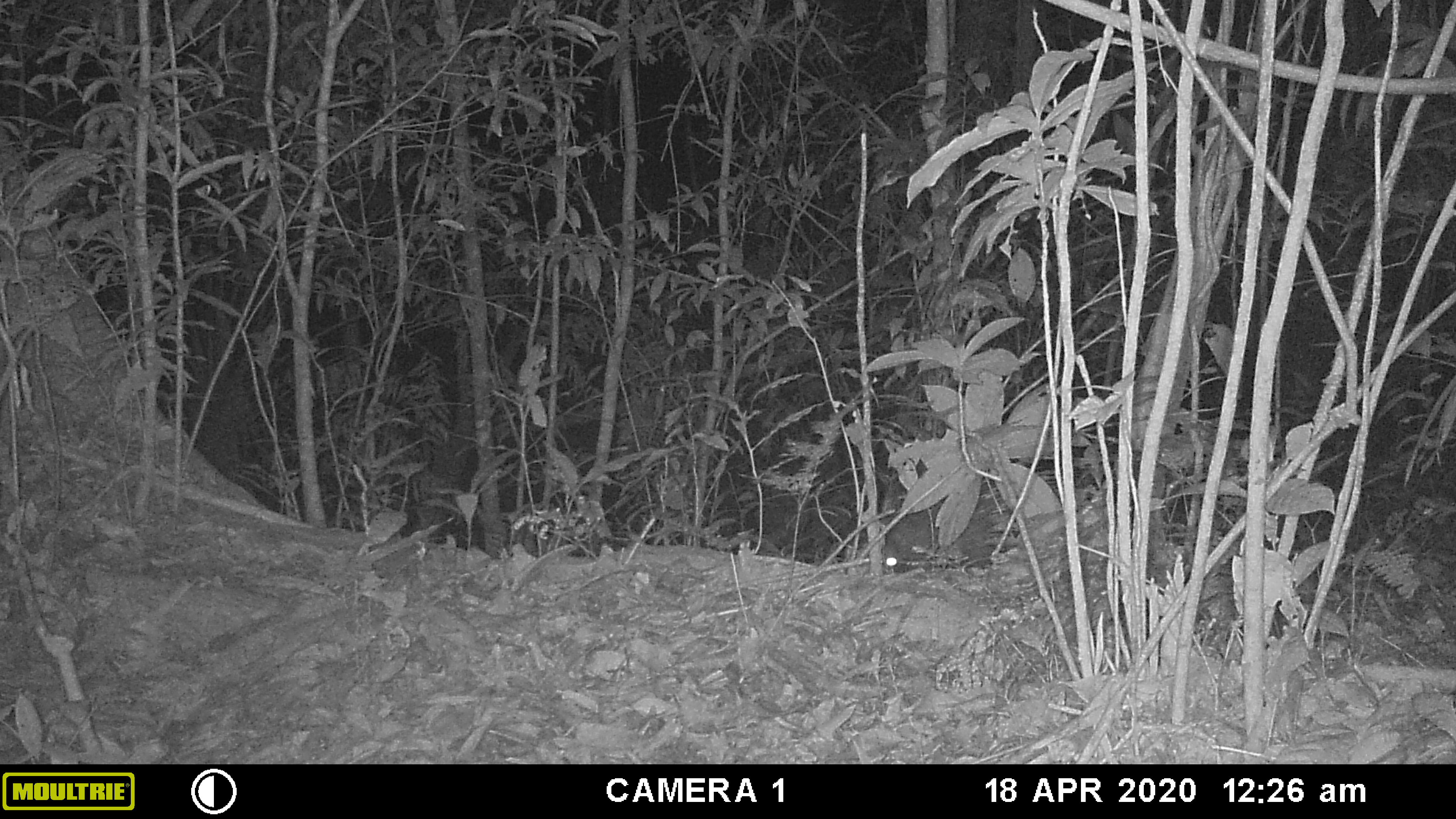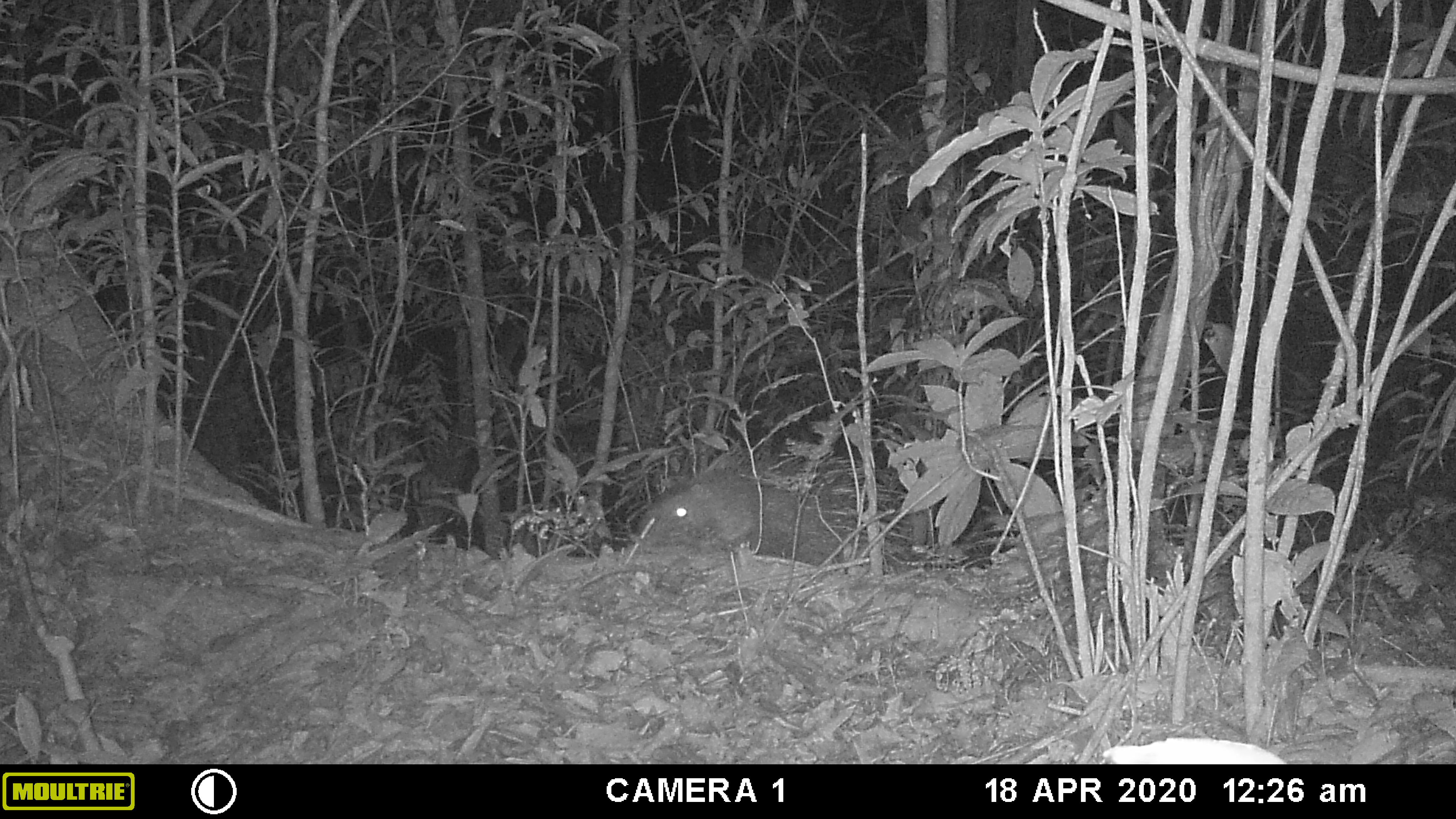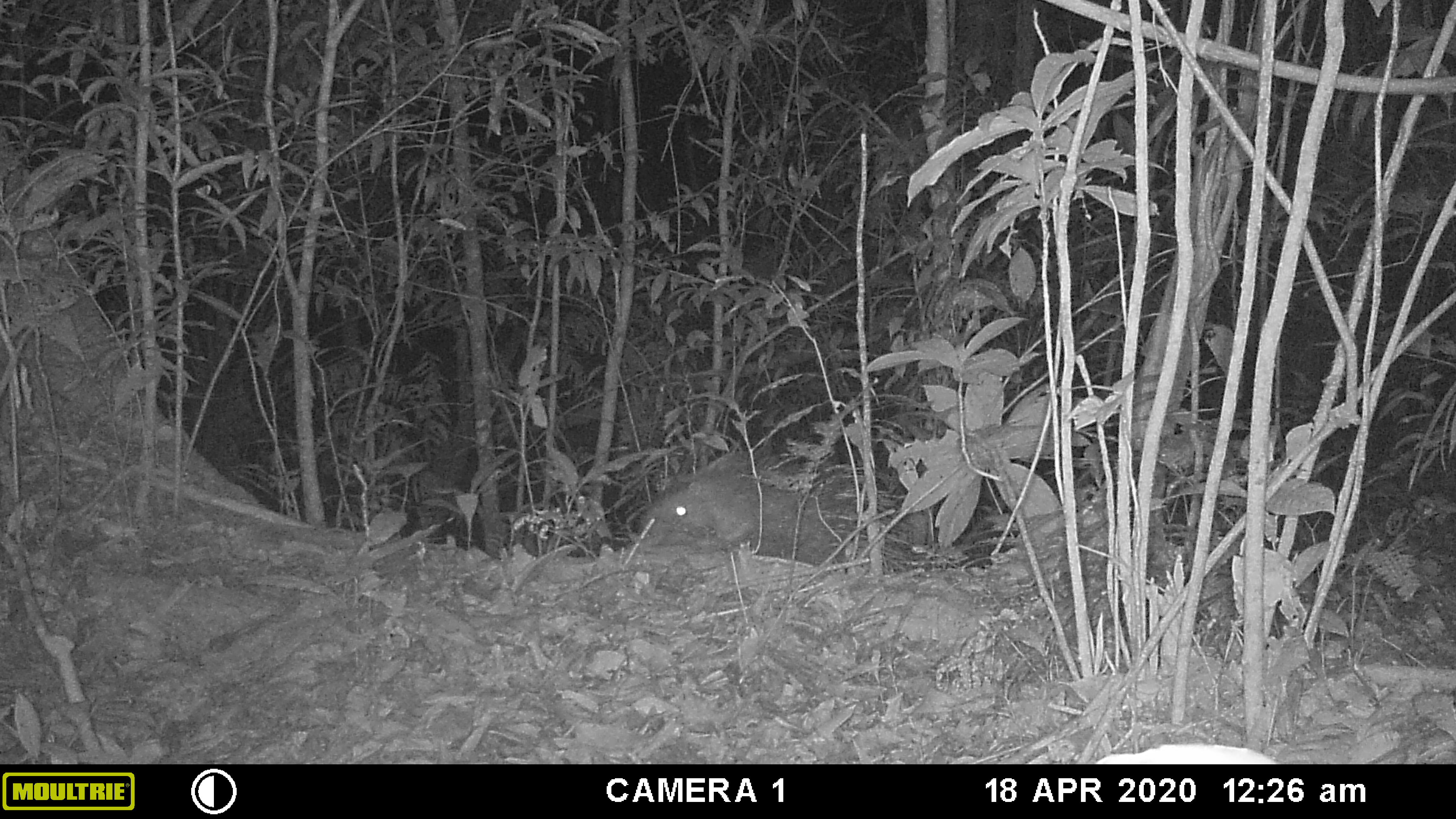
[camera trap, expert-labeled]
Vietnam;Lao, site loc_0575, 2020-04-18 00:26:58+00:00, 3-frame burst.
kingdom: Animalia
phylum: Chordata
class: Mammalia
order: Rodentia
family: Hystricidae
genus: Hystrix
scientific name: Hystrix brachyura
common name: malayan porcupine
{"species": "malayan porcupine (Hystrix brachyura)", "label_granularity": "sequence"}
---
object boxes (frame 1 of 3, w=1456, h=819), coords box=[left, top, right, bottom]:
malayan porcupine: box=[880, 457, 1095, 574]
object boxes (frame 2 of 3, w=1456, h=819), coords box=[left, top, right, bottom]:
malayan porcupine: box=[639, 440, 912, 566]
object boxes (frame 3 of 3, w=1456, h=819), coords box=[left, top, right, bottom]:
malayan porcupine: box=[639, 440, 918, 564]